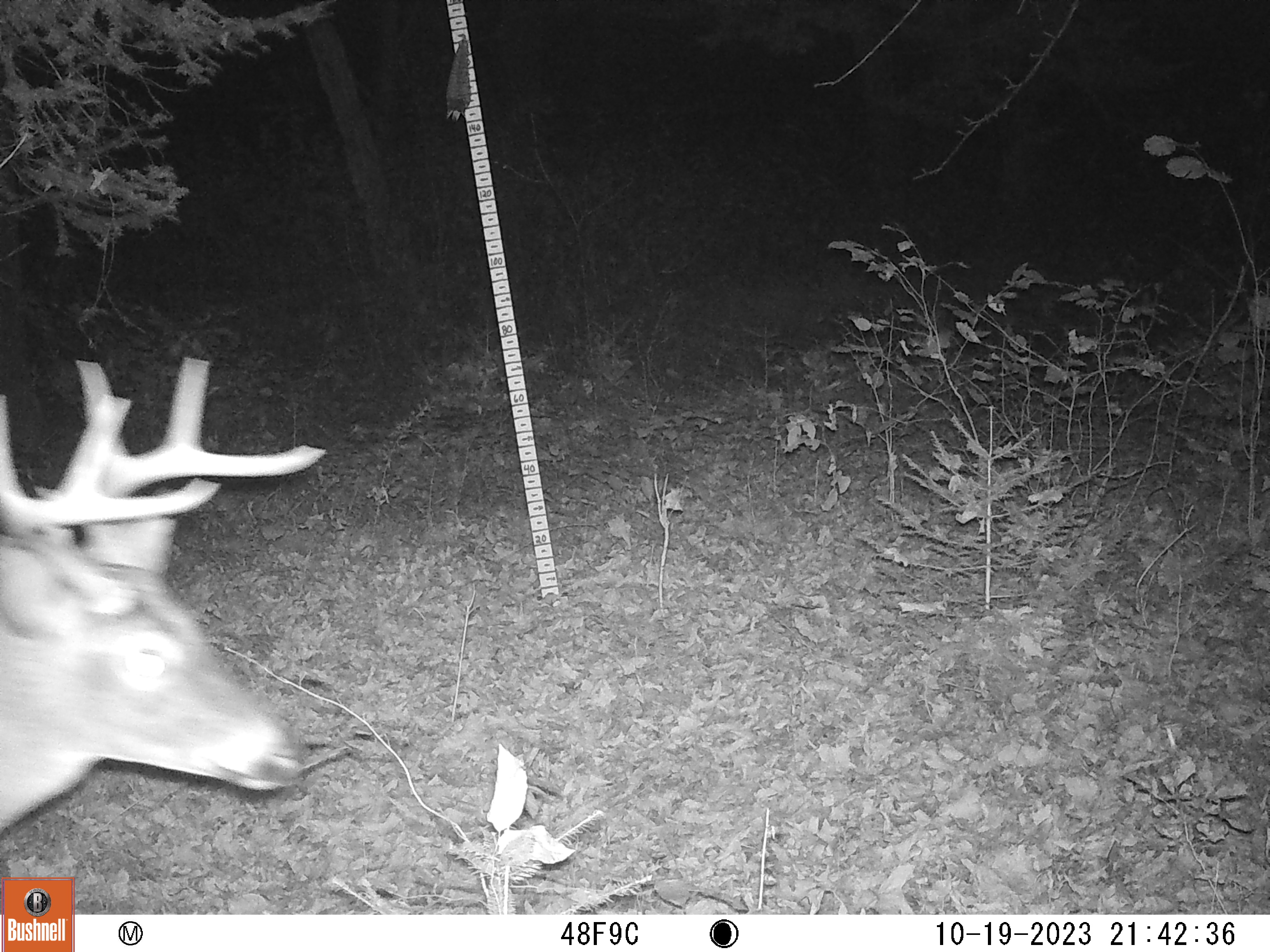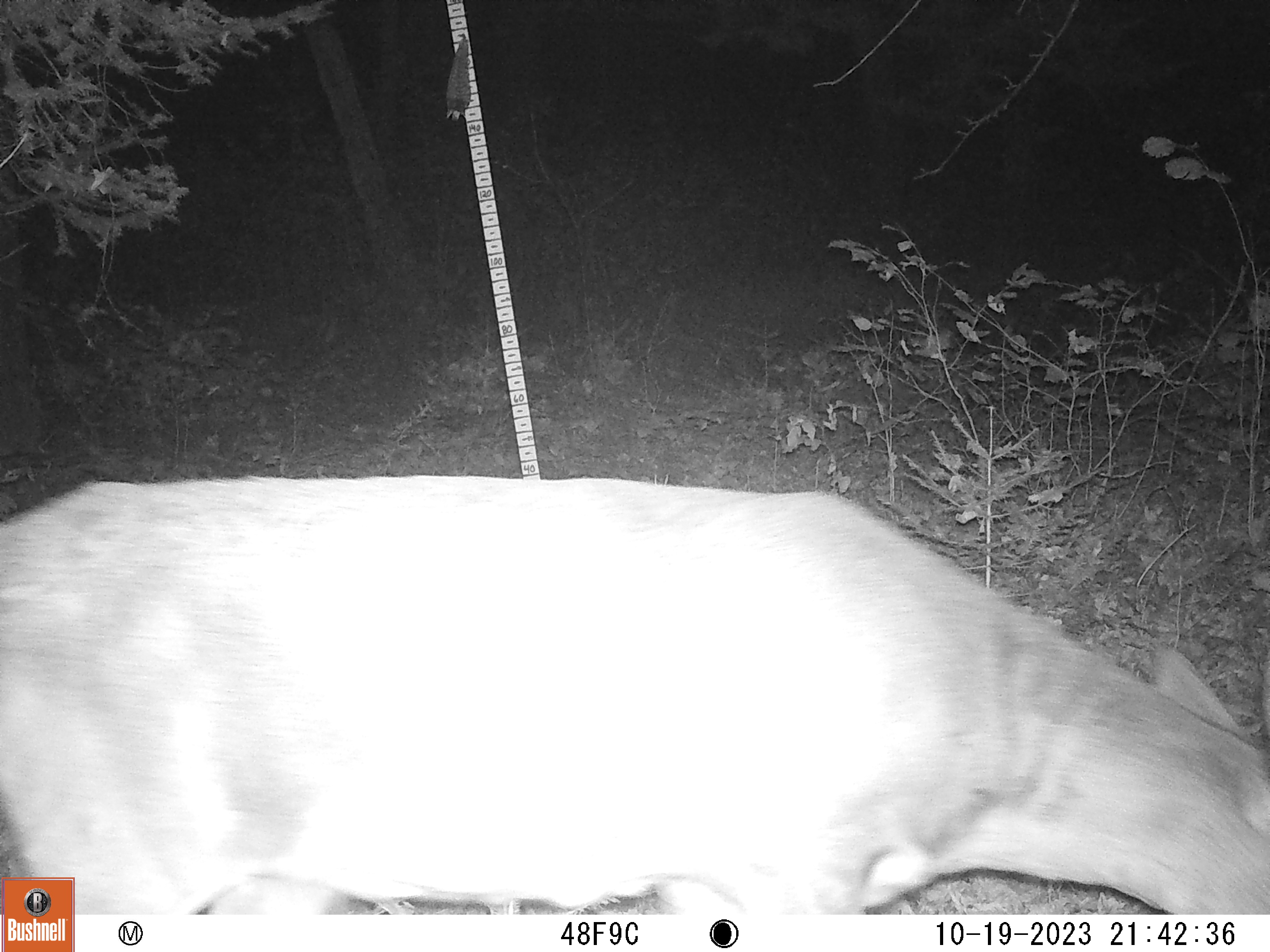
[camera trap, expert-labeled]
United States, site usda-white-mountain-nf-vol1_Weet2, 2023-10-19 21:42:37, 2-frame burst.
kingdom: Animalia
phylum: Chordata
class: Mammalia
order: Artiodactyla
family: Cervidae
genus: Odocoileus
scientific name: Odocoileus virginianus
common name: white-tailed deer